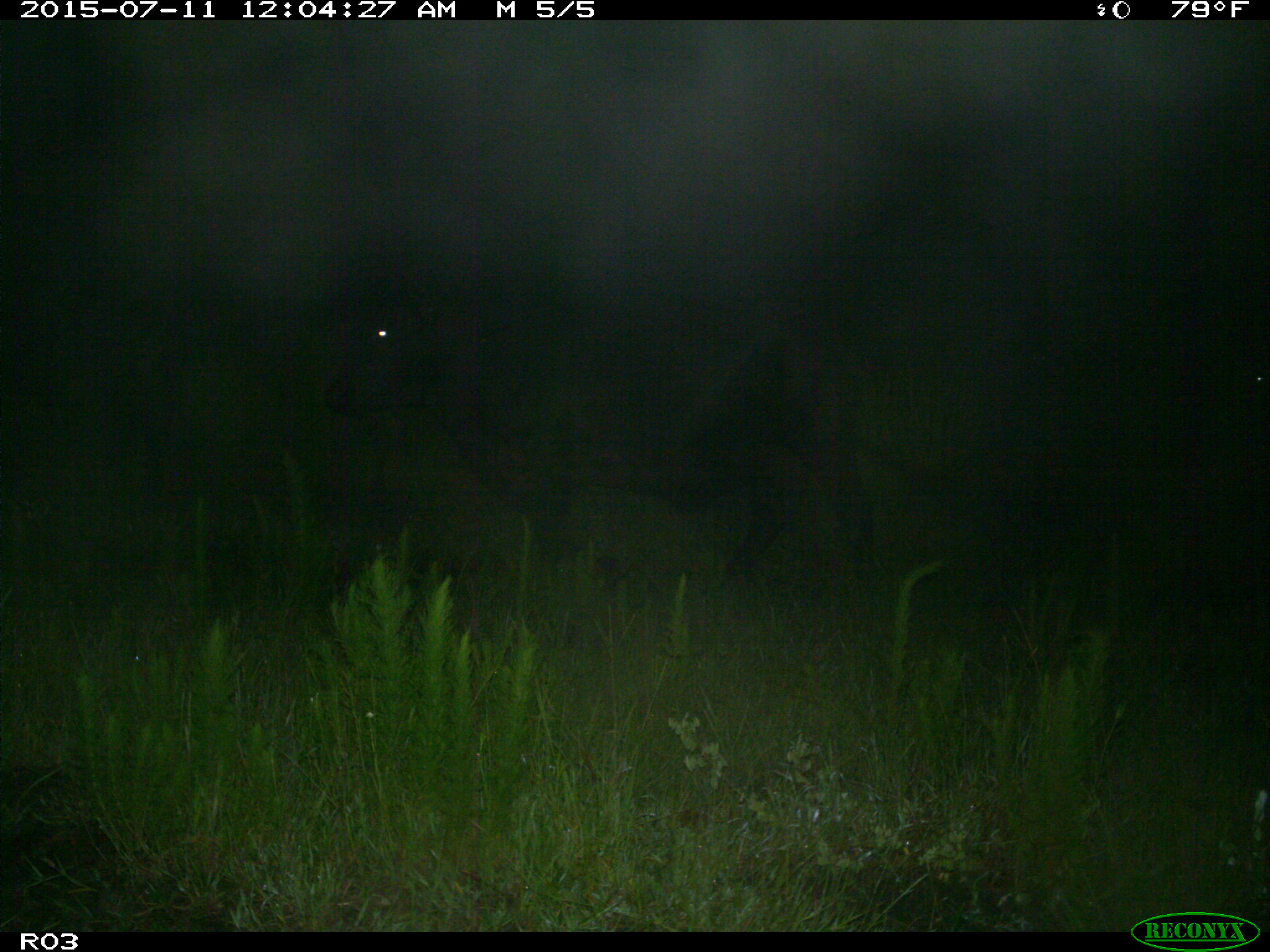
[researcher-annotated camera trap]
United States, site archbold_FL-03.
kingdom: Animalia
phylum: Chordata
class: Mammalia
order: Artiodactyla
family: Bovidae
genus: Bos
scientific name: Bos taurus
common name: domestic cow